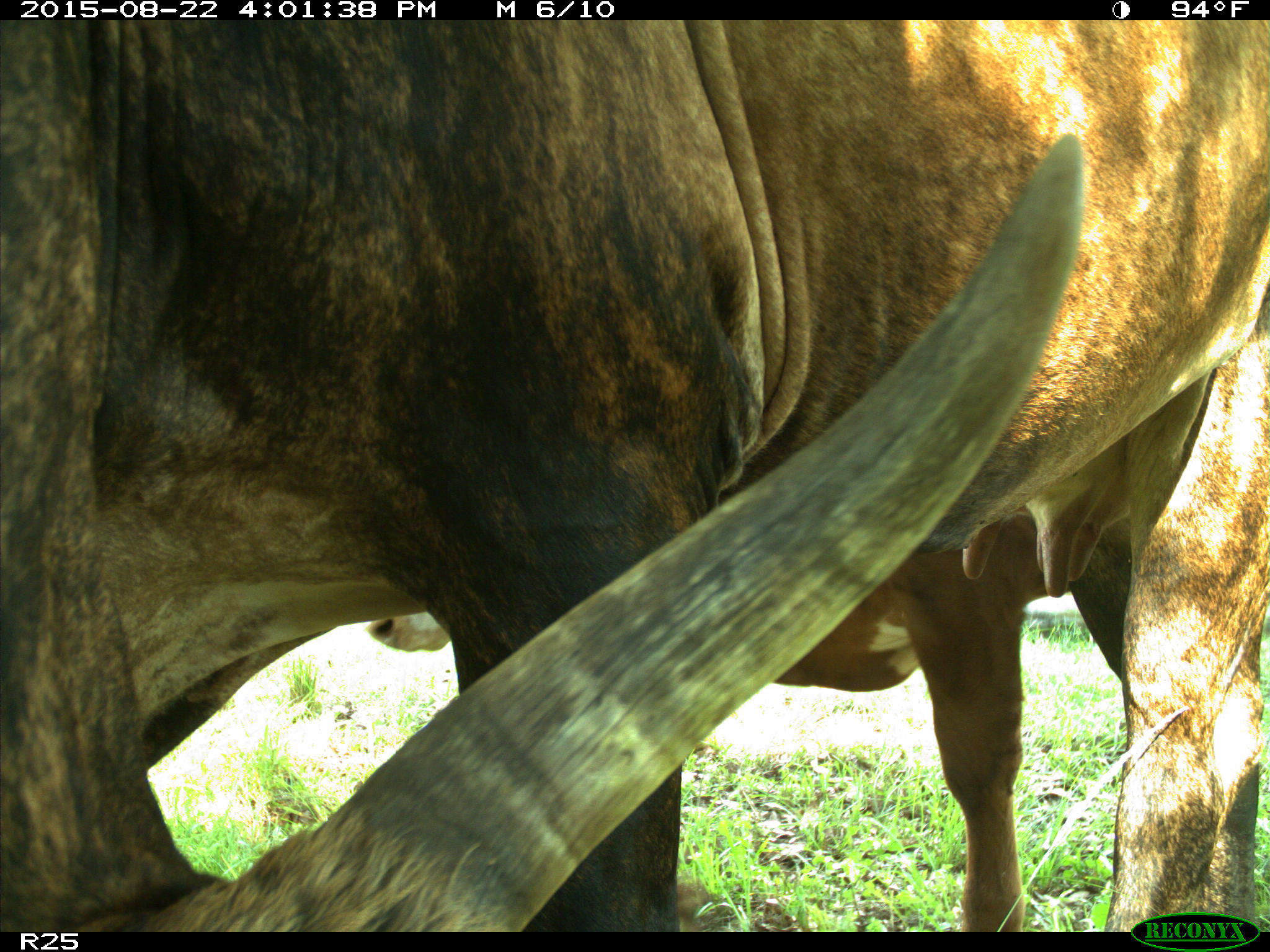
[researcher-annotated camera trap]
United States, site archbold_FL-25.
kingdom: Animalia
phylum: Chordata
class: Mammalia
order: Artiodactyla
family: Bovidae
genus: Bos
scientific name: Bos taurus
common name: domestic cow